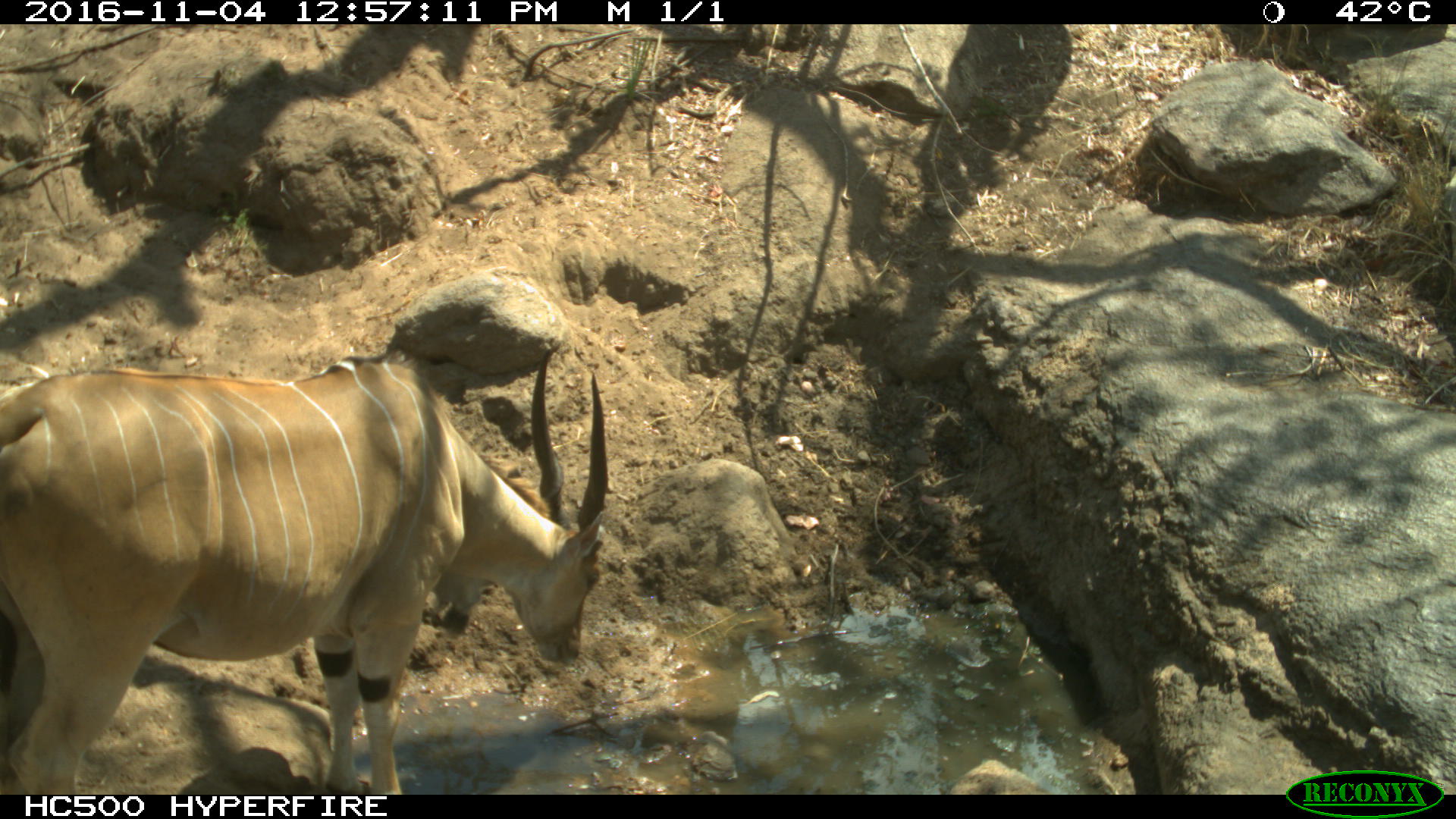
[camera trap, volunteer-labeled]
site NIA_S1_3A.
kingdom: Animalia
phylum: Chordata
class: Mammalia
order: Artiodactyla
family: Bovidae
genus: Tragelaphus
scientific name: Tragelaphus oryx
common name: eland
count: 1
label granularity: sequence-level